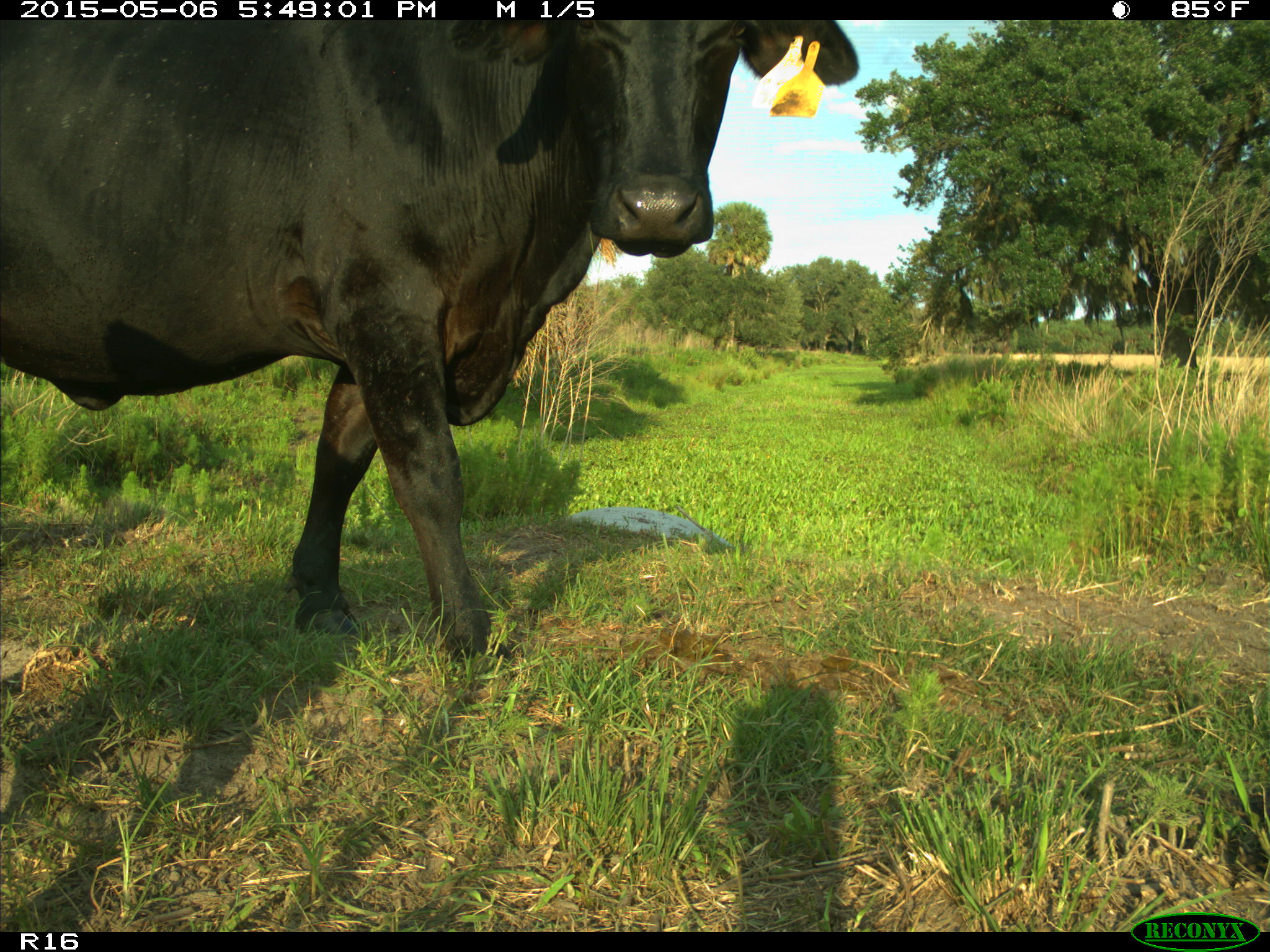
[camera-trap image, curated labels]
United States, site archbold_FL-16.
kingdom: Animalia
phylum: Chordata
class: Mammalia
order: Artiodactyla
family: Bovidae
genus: Bos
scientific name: Bos taurus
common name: domestic cow